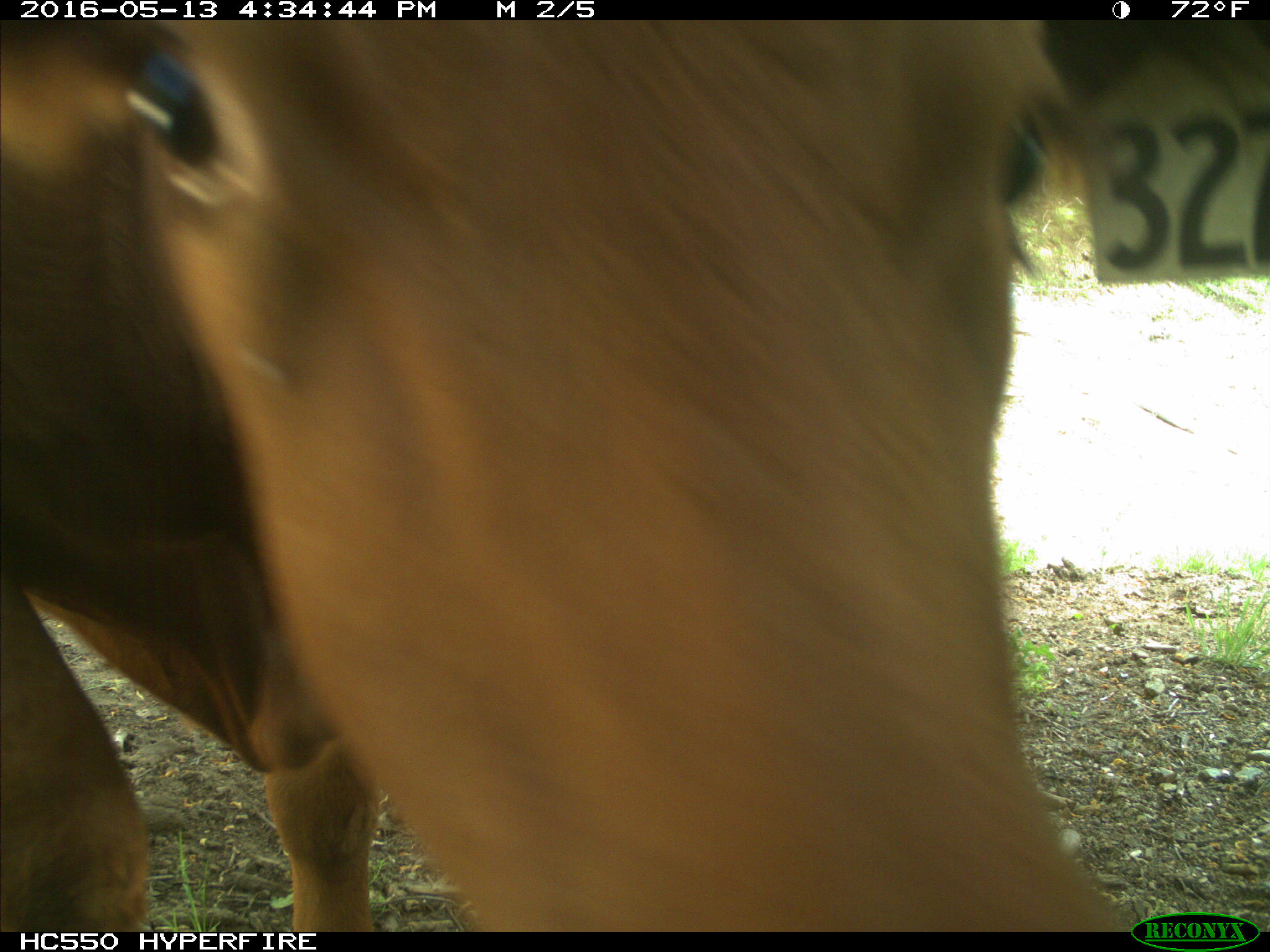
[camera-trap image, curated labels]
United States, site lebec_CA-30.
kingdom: Animalia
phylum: Chordata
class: Mammalia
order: Artiodactyla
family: Bovidae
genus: Bos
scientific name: Bos taurus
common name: domestic cow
Bos taurus (domestic cow).